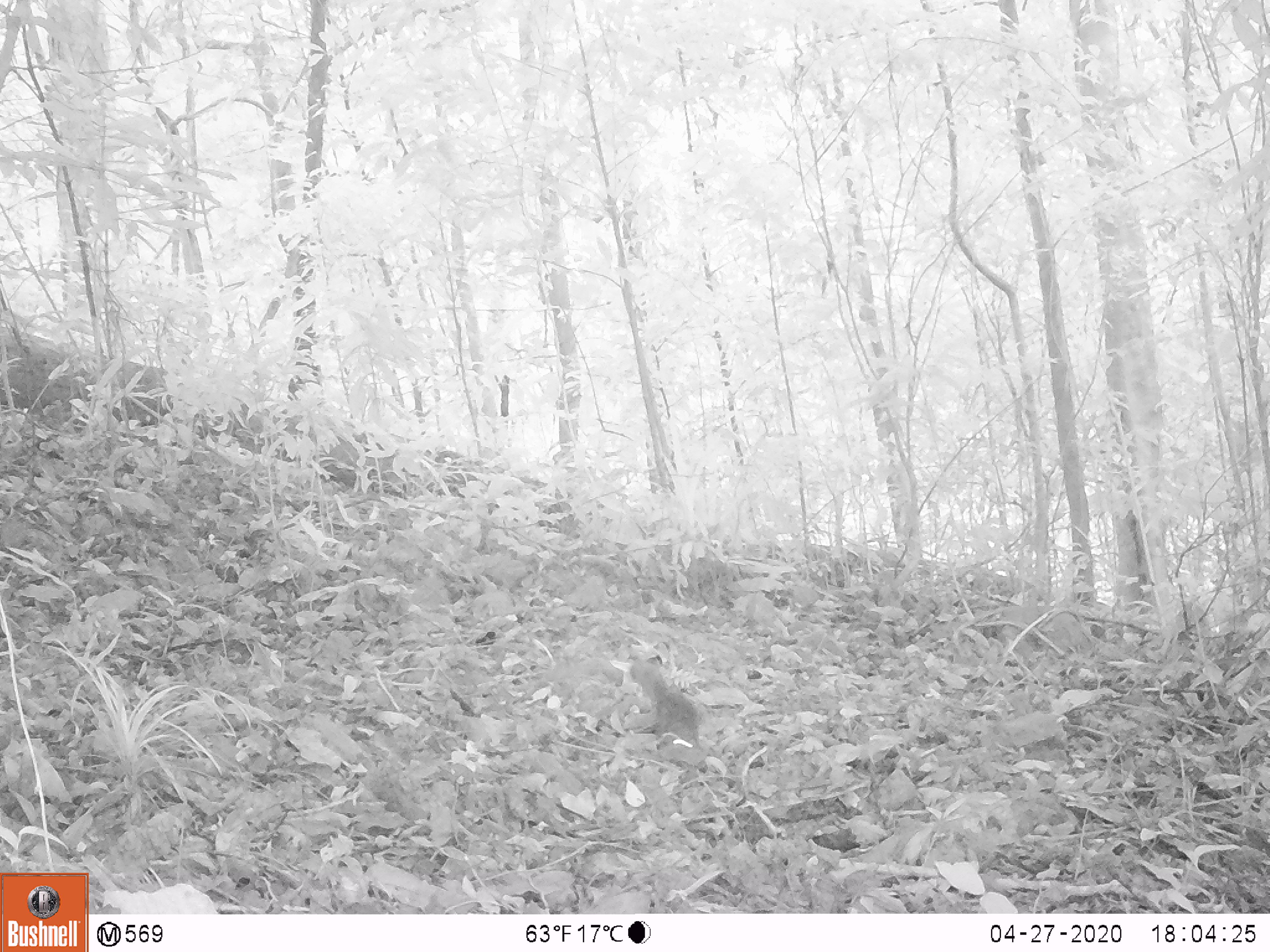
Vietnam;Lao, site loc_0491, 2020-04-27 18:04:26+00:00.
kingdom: Animalia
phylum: Chordata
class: Mammalia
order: Rodentia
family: Sciuridae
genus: Dremomys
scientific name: Dremomys rufigenis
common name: red-cheeked squirrel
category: red cheeked squirrel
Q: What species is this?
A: Red cheeked squirrel (red-cheeked squirrel) (Dremomys rufigenis).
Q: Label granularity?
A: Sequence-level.